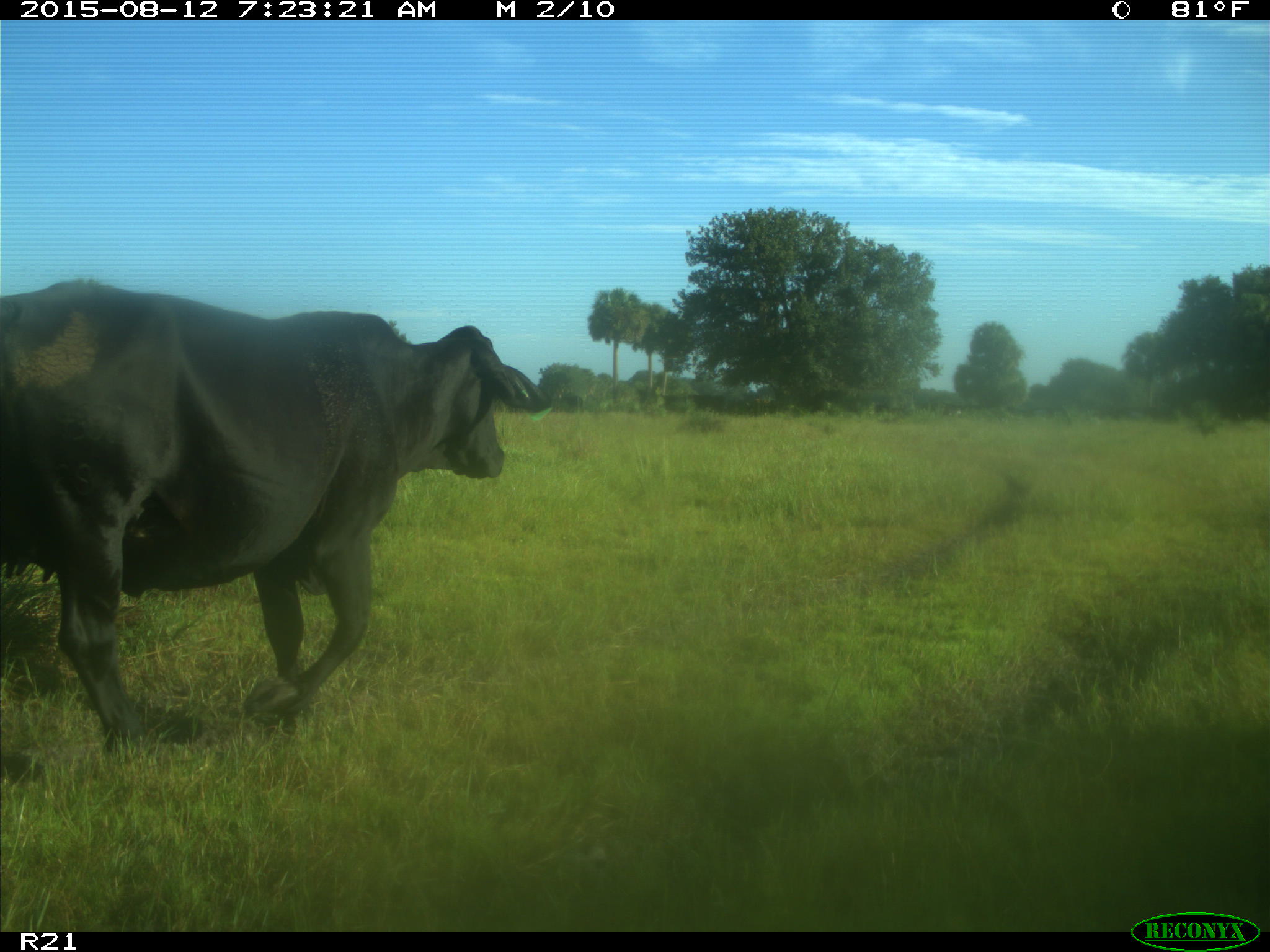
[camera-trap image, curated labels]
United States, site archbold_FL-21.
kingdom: Animalia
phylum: Chordata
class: Mammalia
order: Artiodactyla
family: Bovidae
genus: Bos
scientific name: Bos taurus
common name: domestic cow